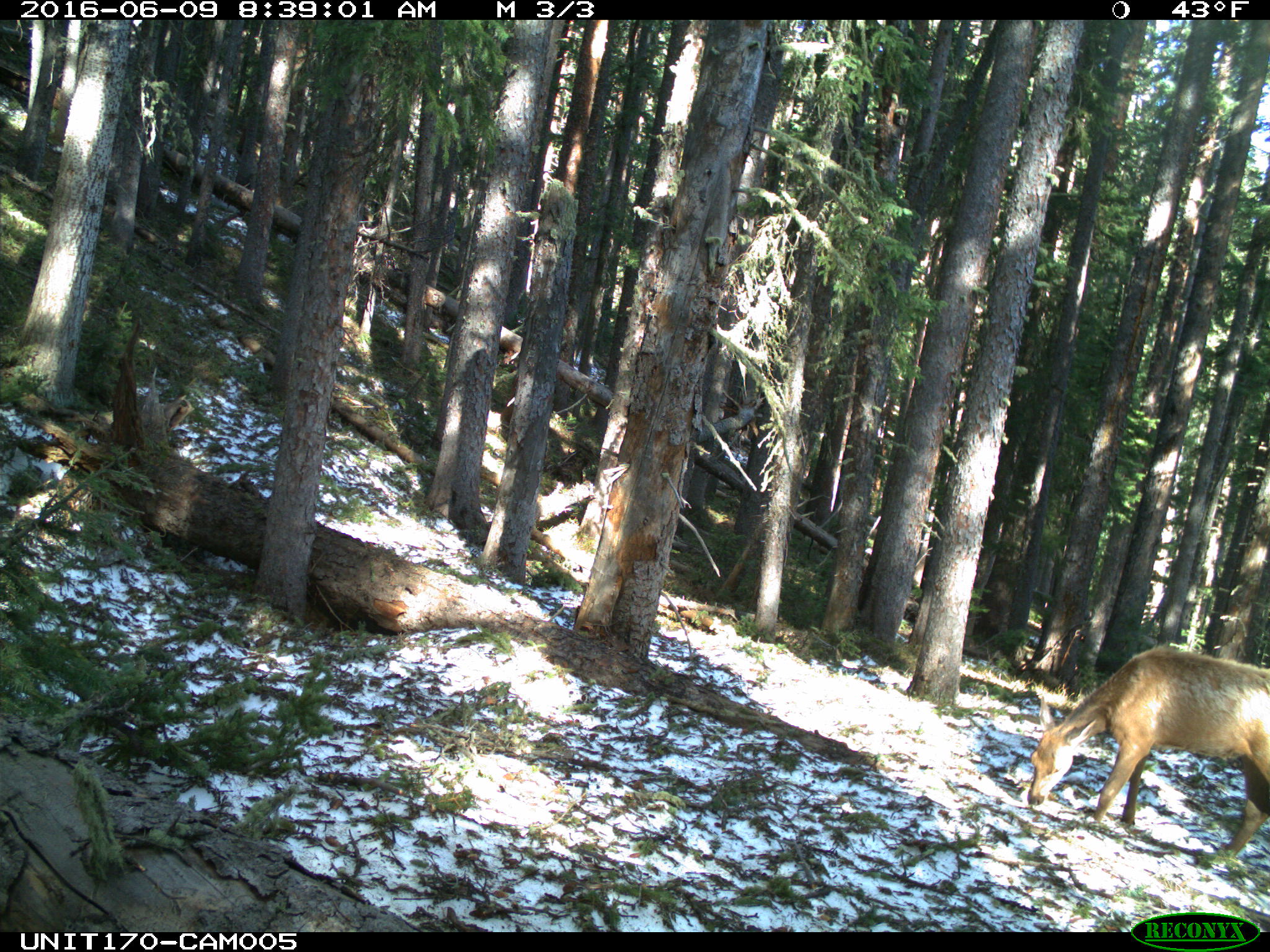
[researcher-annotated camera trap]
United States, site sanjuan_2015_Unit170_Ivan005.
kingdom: Animalia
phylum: Chordata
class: Mammalia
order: Artiodactyla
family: Cervidae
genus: Cervus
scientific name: Cervus elaphus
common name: red deer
Cervus elaphus (red deer).